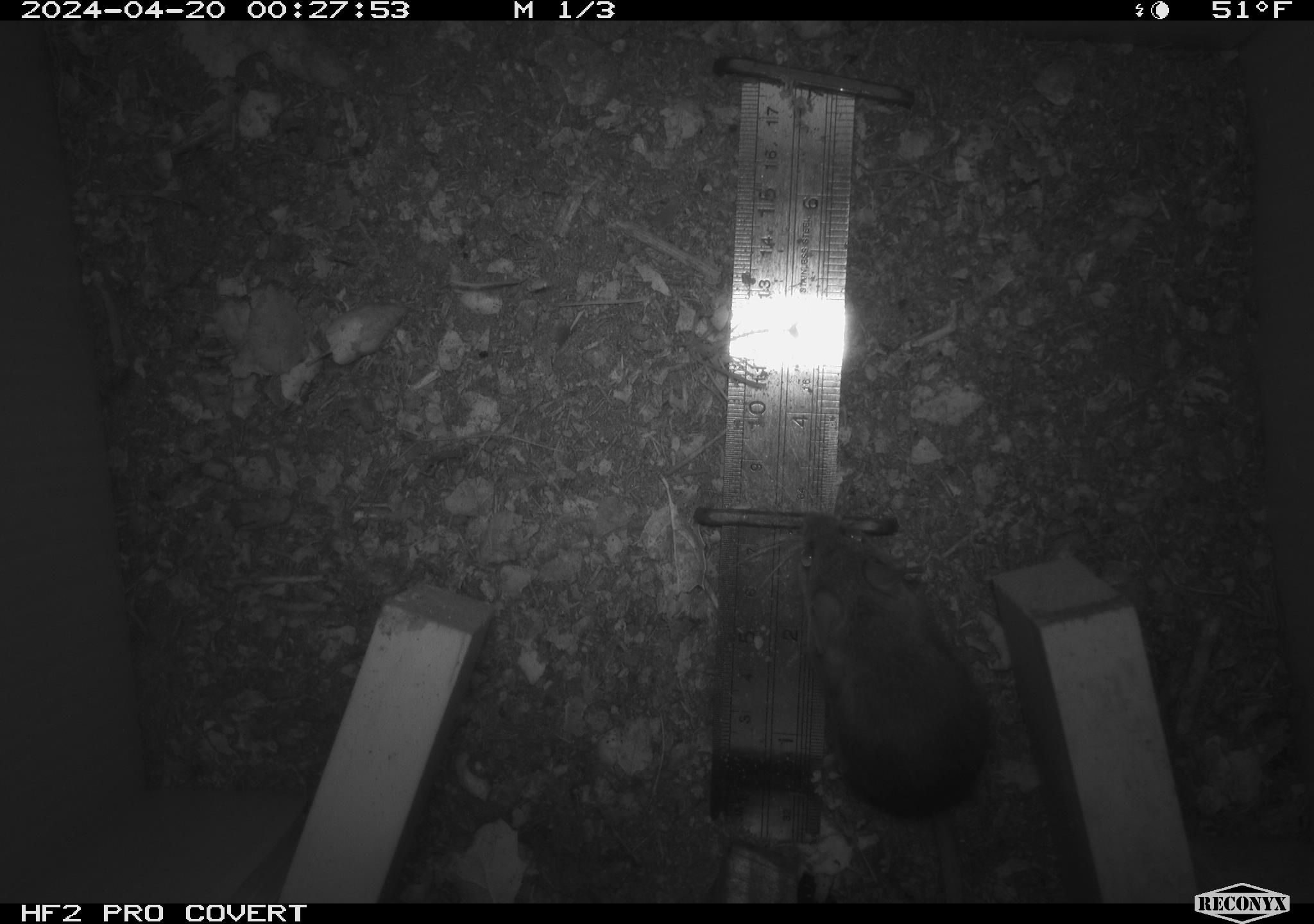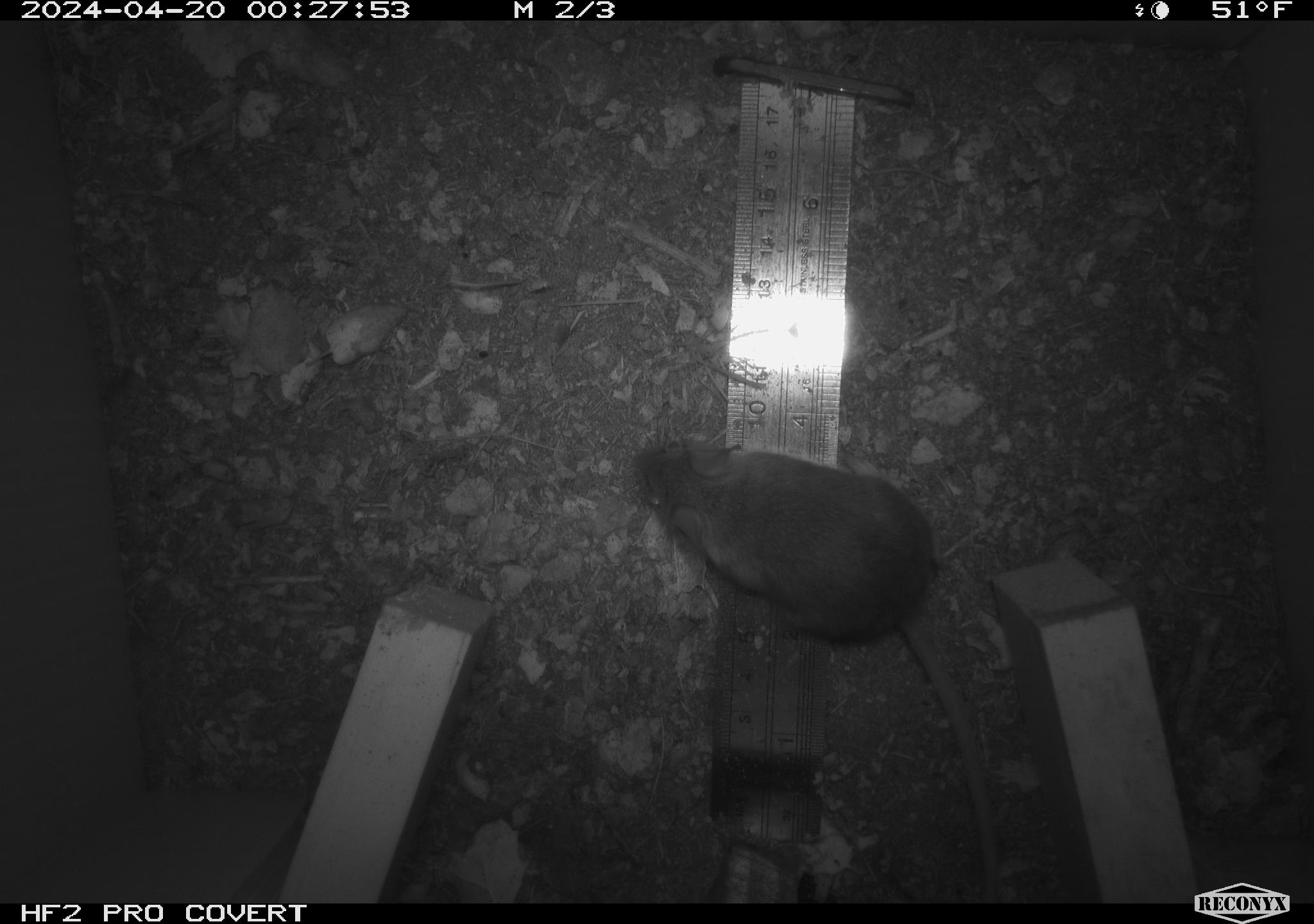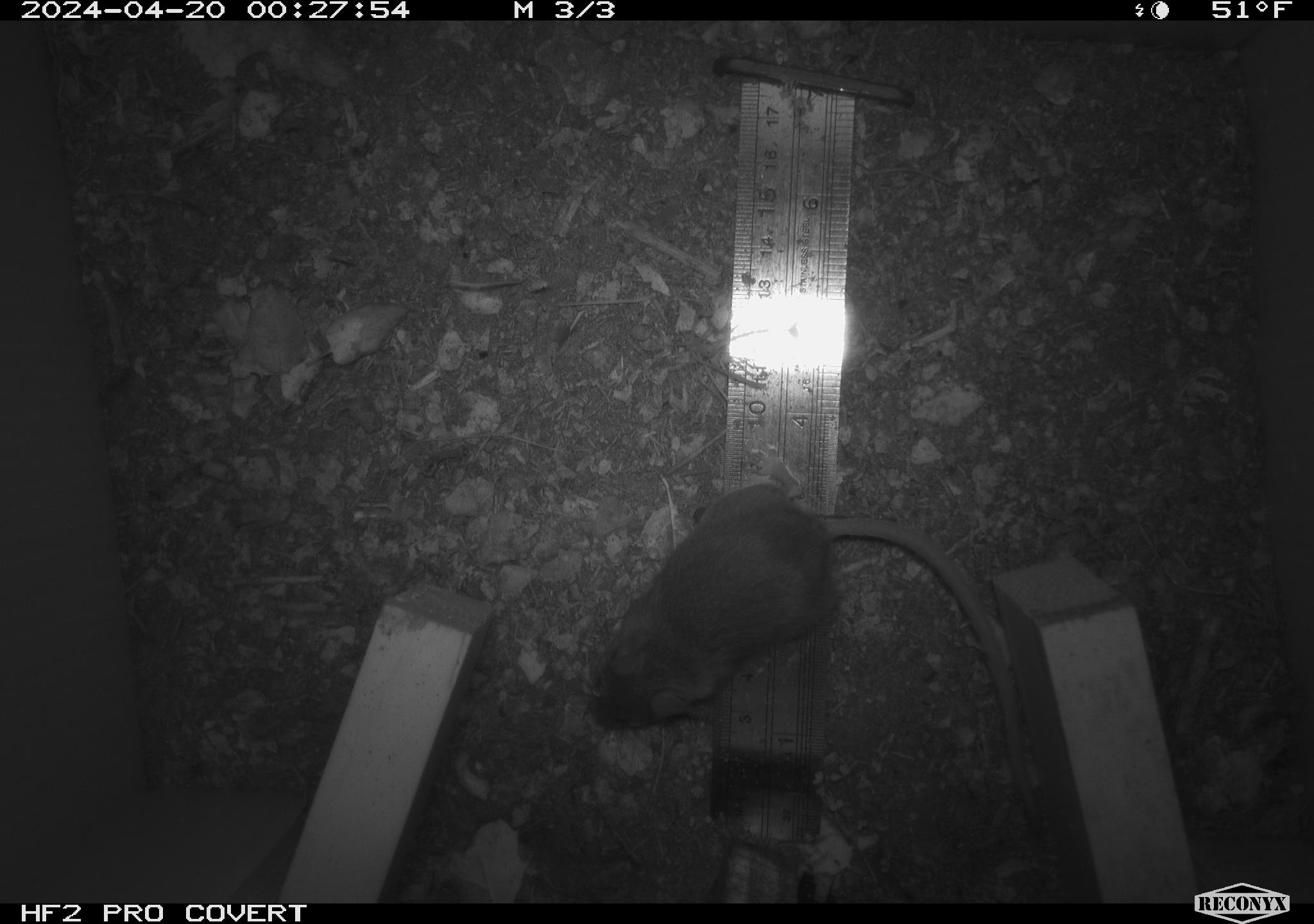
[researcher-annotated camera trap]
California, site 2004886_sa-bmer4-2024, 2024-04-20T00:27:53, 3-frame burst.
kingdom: Animalia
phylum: Chordata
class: Mammalia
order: Rodentia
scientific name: Rodentia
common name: mouse species